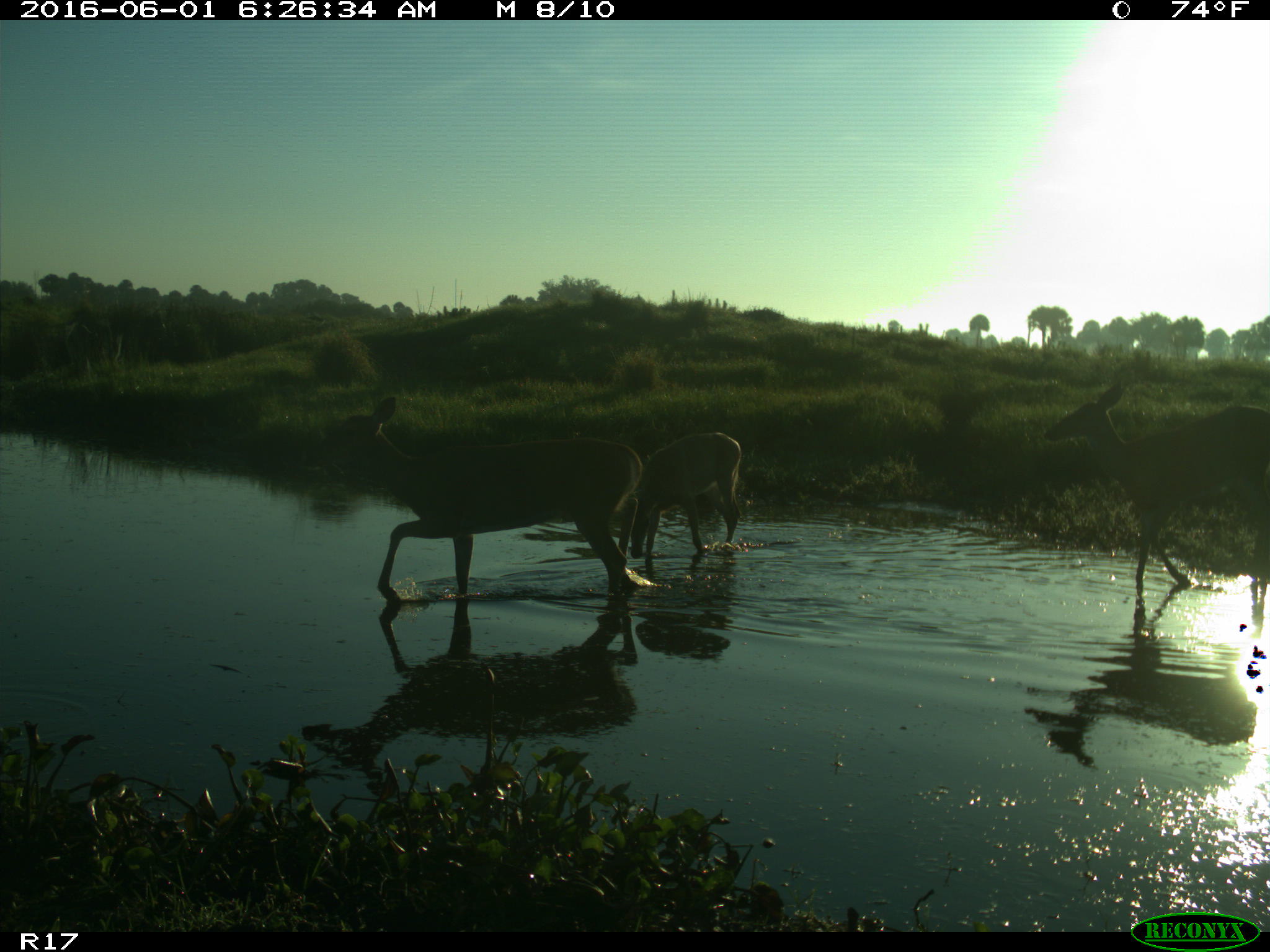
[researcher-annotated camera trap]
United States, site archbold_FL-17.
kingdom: Animalia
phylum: Chordata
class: Mammalia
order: Artiodactyla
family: Cervidae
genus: Odocoileus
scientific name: Odocoileus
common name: deer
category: unidentified deer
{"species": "unidentified deer (deer) (Odocoileus)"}